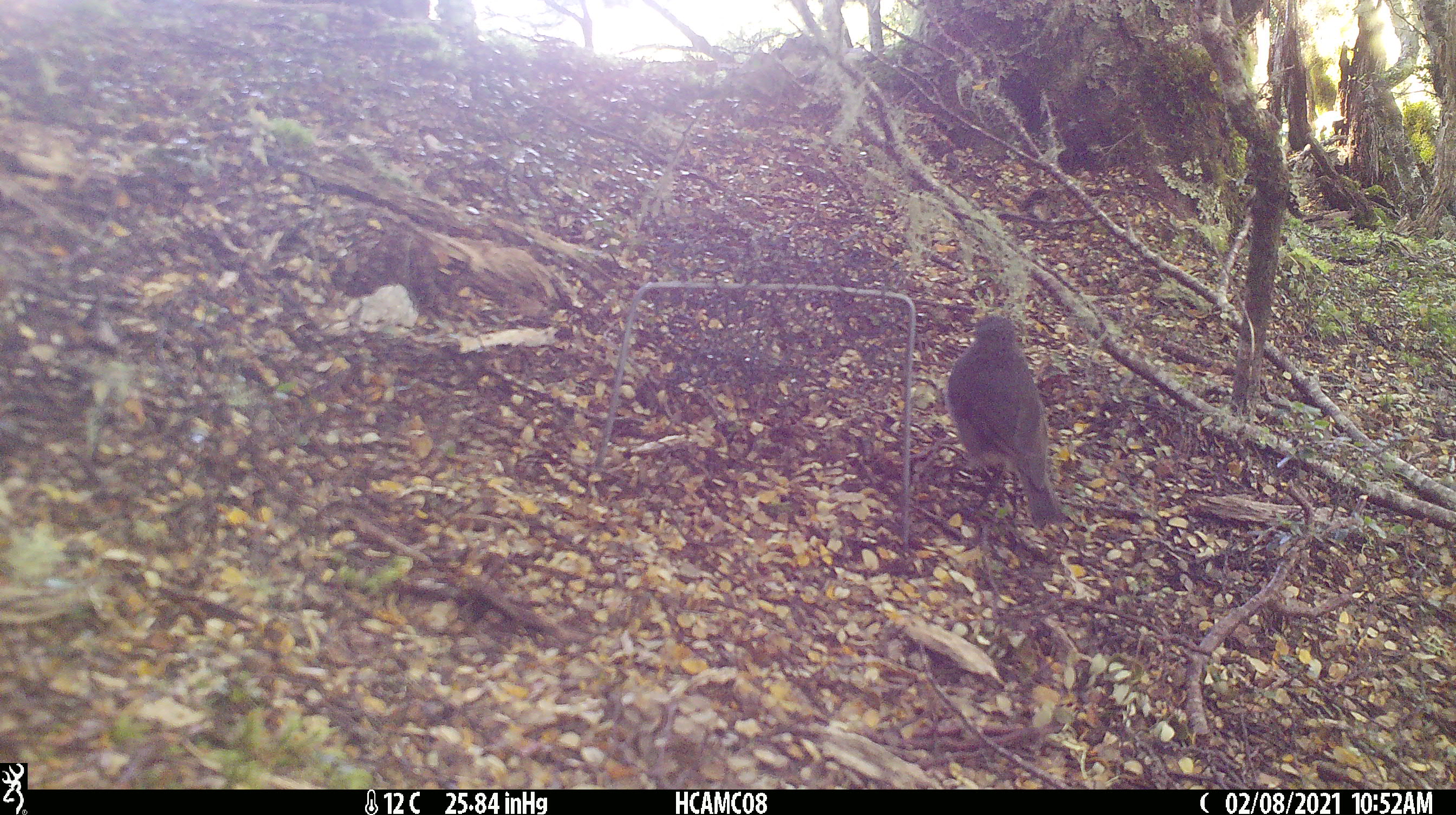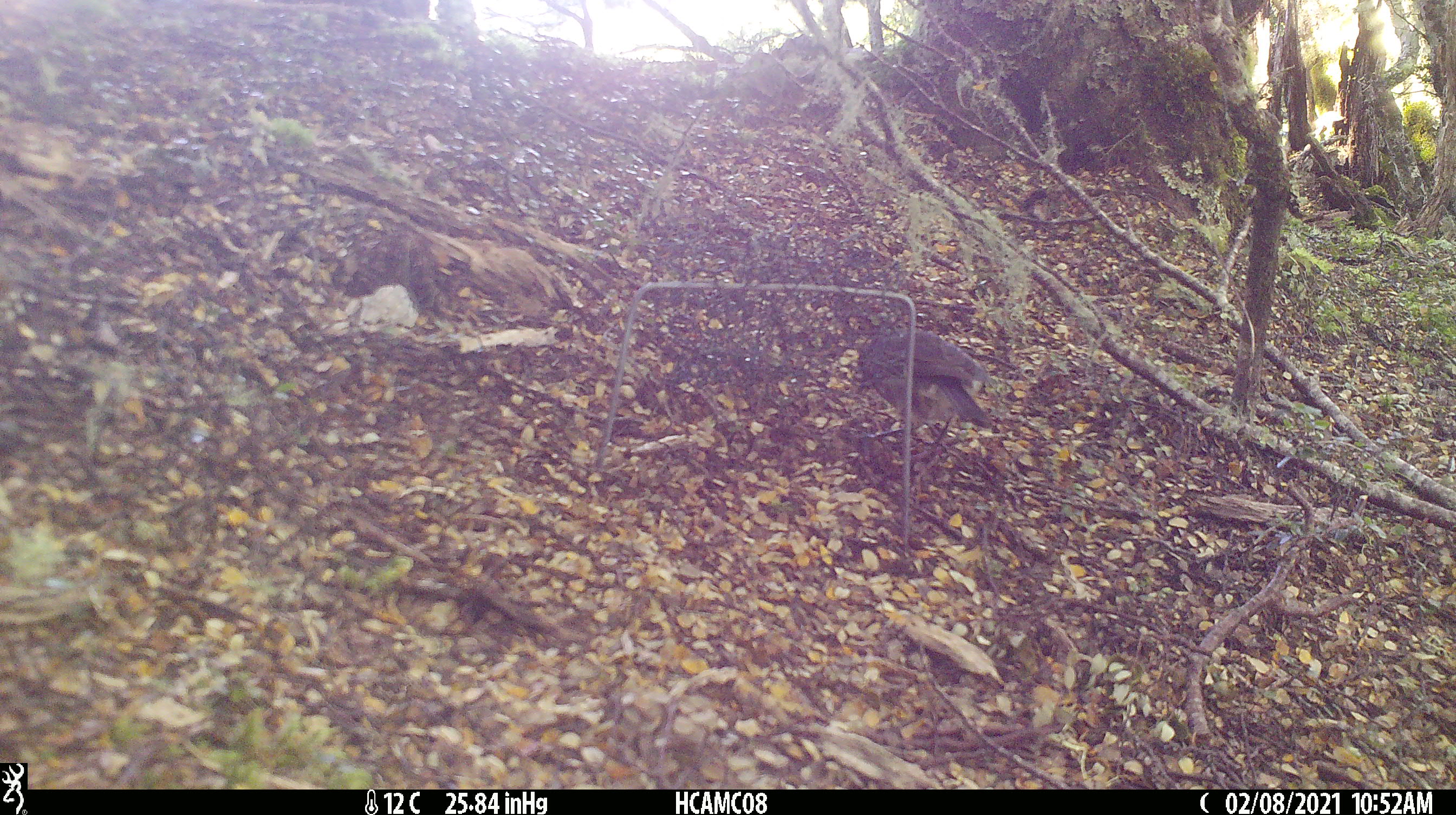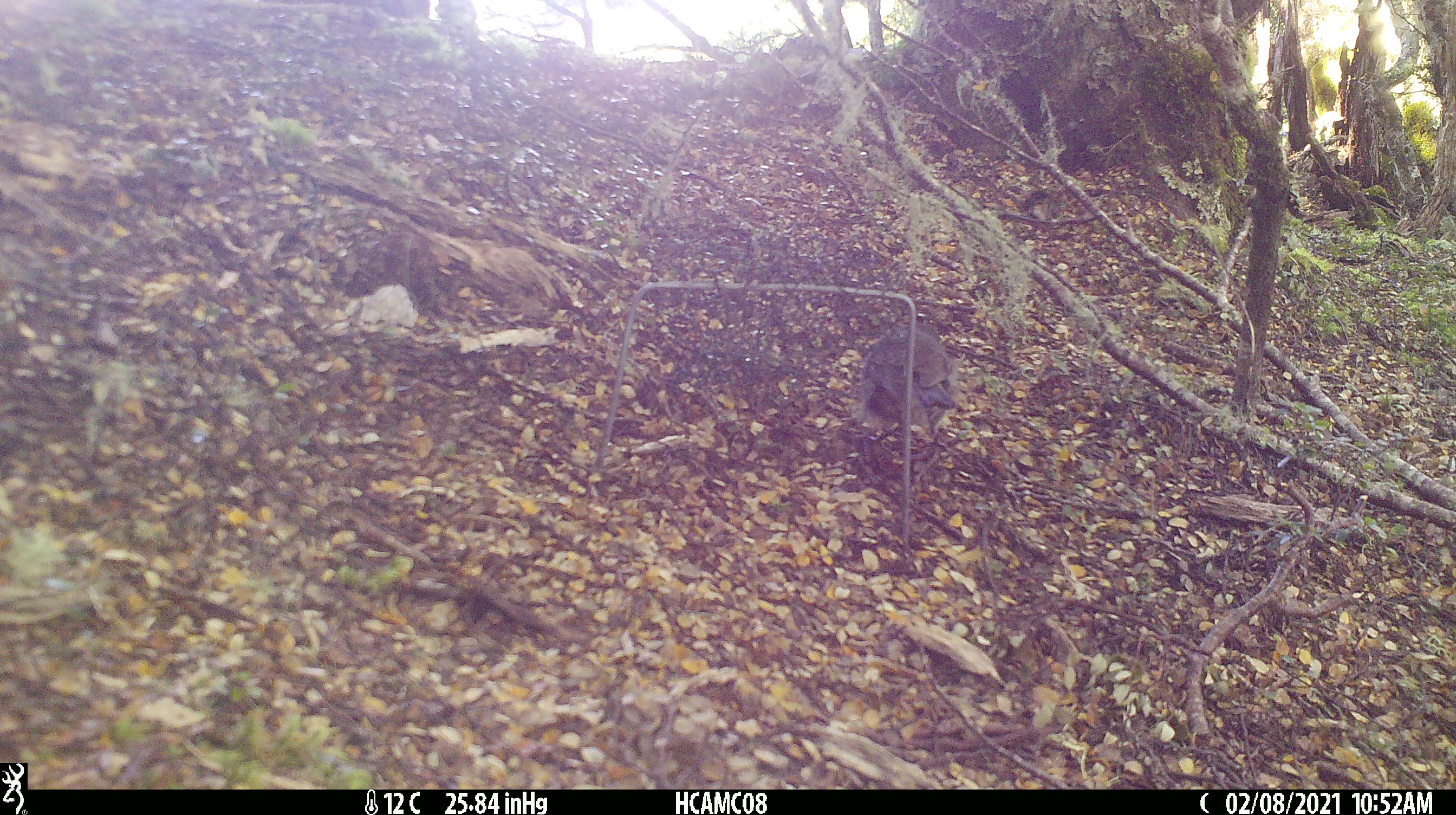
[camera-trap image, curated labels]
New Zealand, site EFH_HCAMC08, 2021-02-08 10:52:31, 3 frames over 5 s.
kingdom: Animalia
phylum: Chordata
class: Aves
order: Passeriformes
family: Petroicidae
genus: Petroica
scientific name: Petroica australis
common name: new zealand robin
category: robin